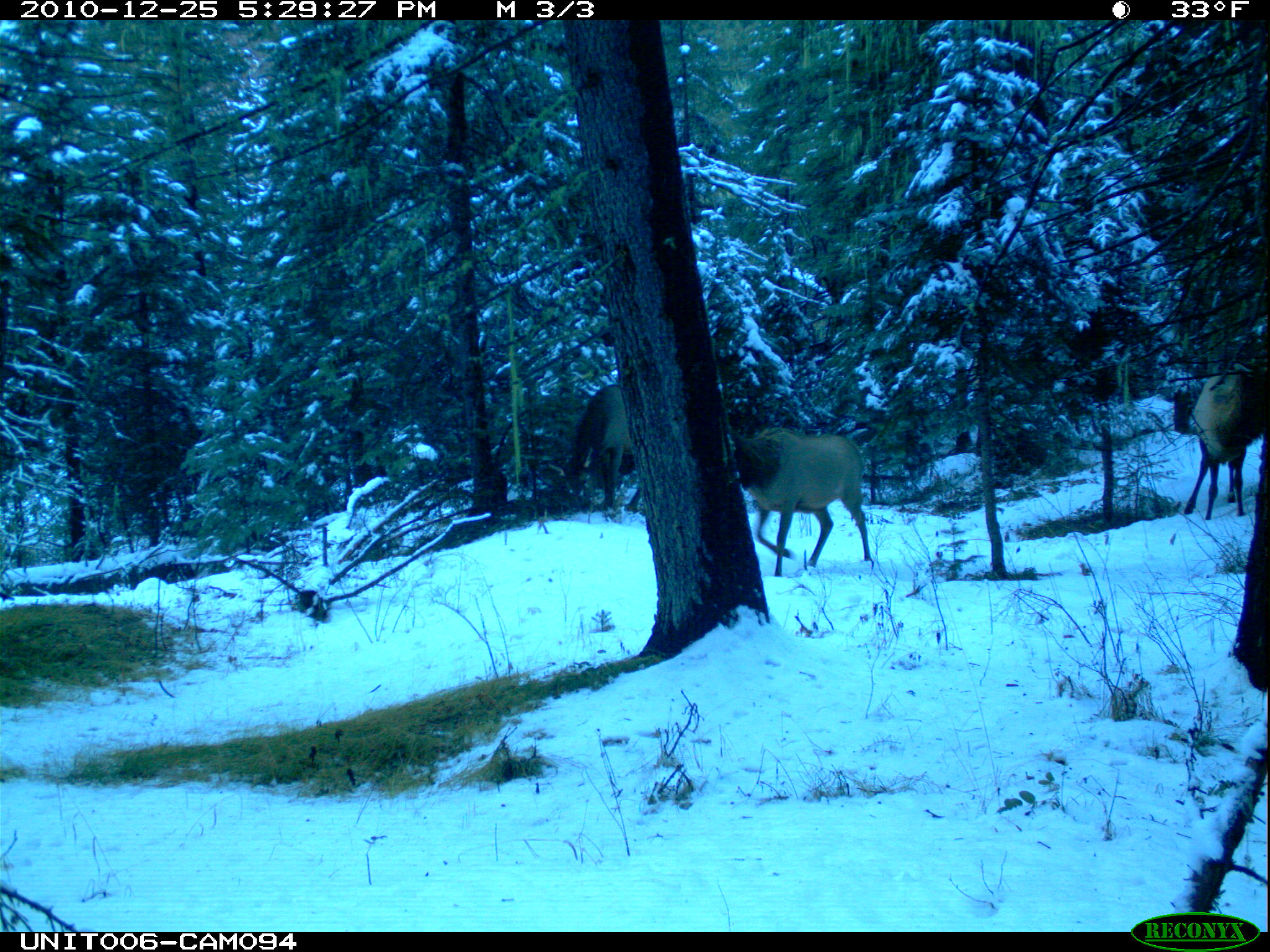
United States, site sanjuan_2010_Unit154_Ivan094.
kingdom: Animalia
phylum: Chordata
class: Mammalia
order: Artiodactyla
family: Cervidae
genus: Cervus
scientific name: Cervus elaphus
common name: red deer